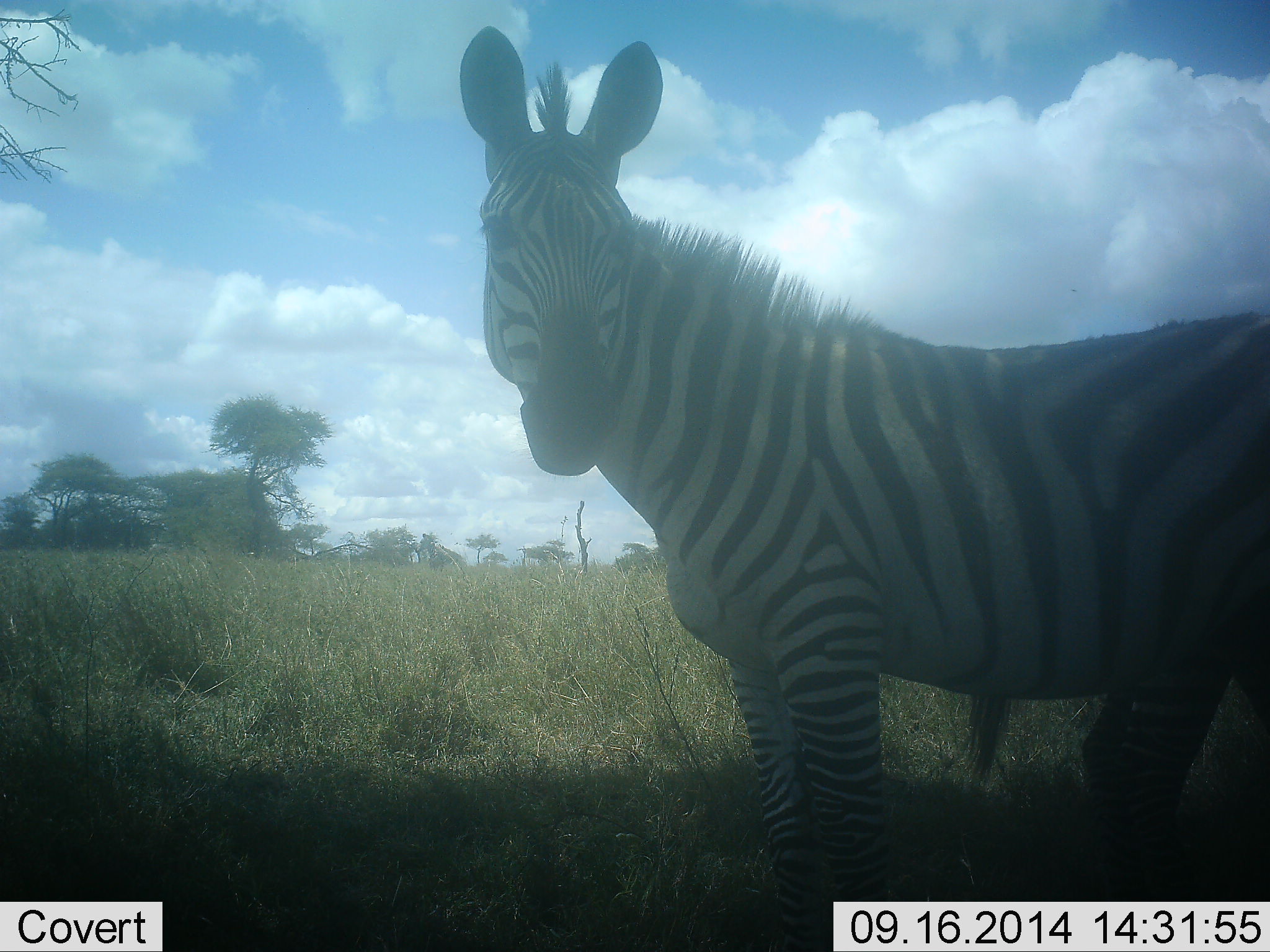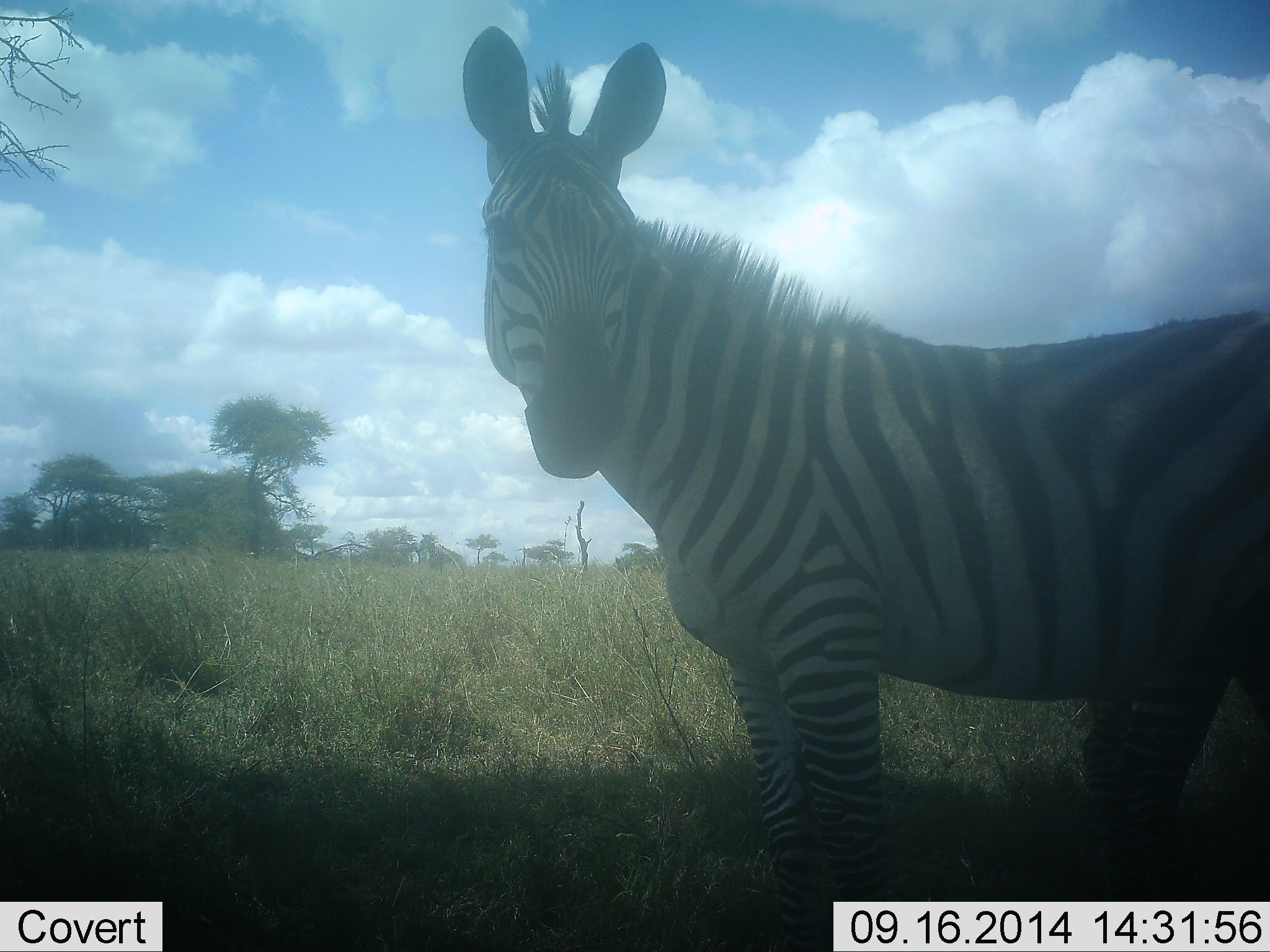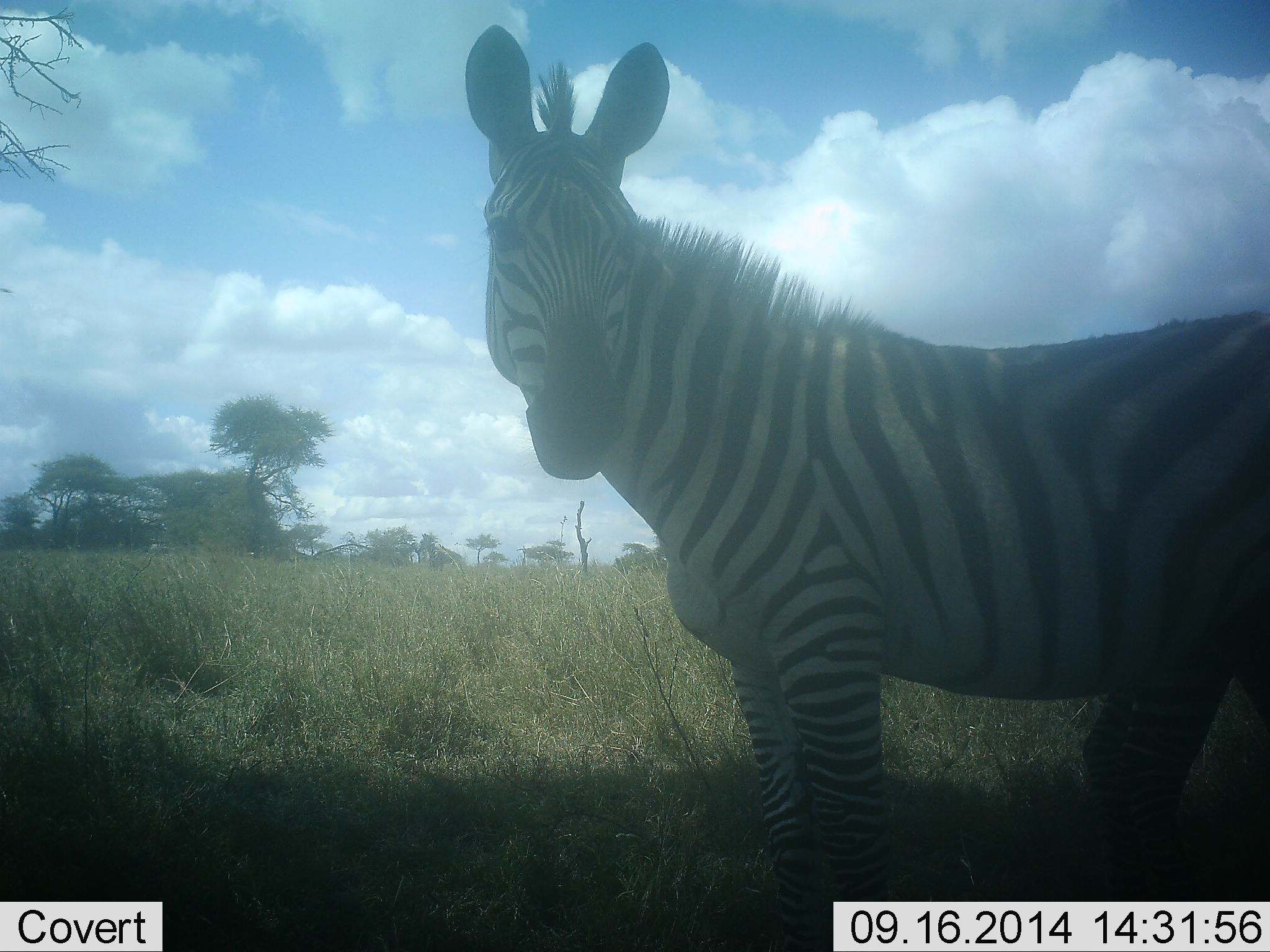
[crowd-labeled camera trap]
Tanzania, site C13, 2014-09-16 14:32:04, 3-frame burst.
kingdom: Animalia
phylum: Chordata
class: Mammalia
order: Perissodactyla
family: Equidae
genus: Equus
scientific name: Equus quagga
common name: plains zebra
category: zebra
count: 1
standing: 100%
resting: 0%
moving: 10%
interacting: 0%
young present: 0%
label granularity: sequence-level